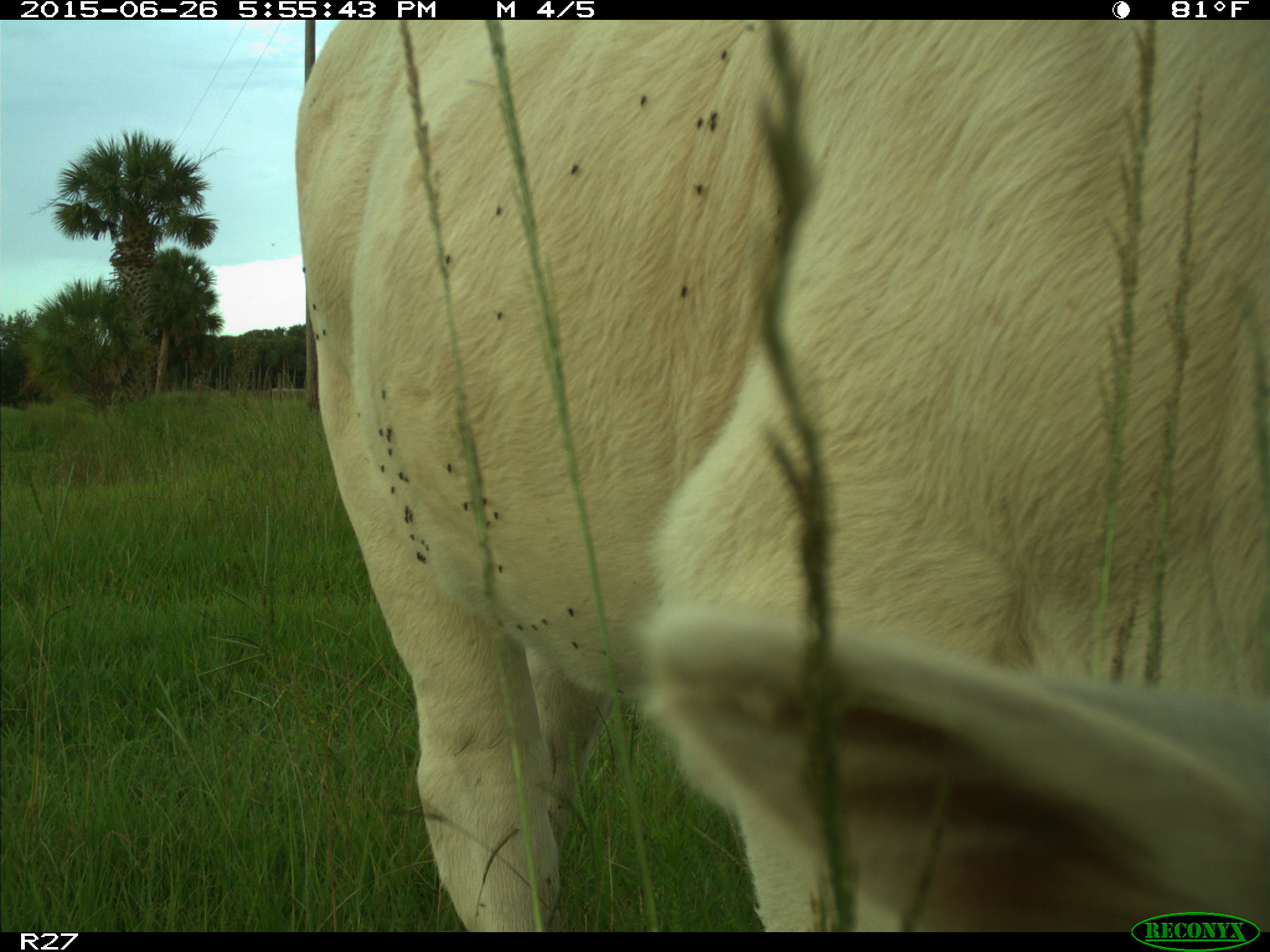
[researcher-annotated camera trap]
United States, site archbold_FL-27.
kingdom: Animalia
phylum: Chordata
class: Mammalia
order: Artiodactyla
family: Bovidae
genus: Bos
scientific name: Bos taurus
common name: domestic cow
Bos taurus (domestic cow).